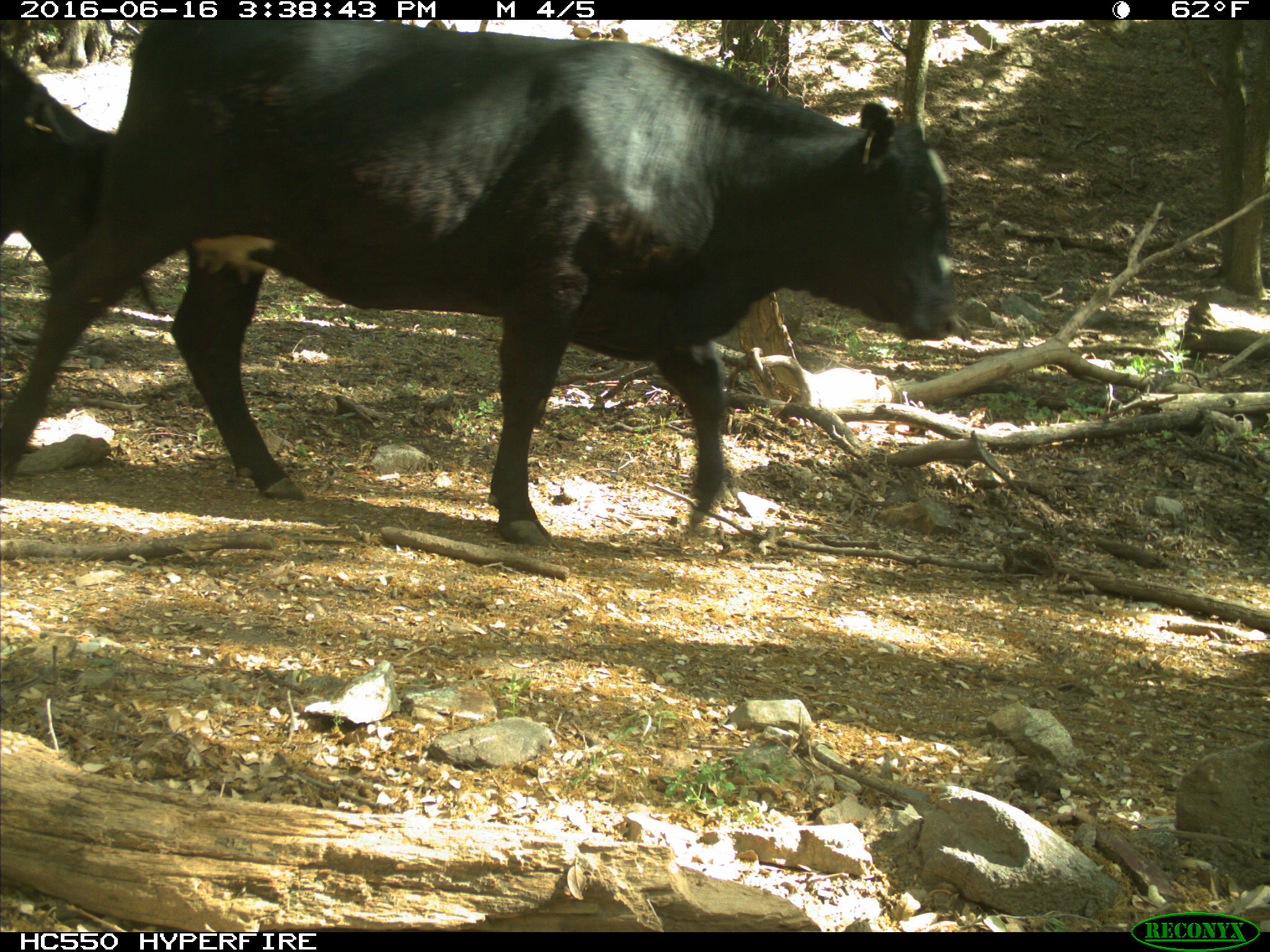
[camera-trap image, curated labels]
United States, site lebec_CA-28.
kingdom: Animalia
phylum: Chordata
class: Mammalia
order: Artiodactyla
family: Bovidae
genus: Bos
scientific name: Bos taurus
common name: domestic cow